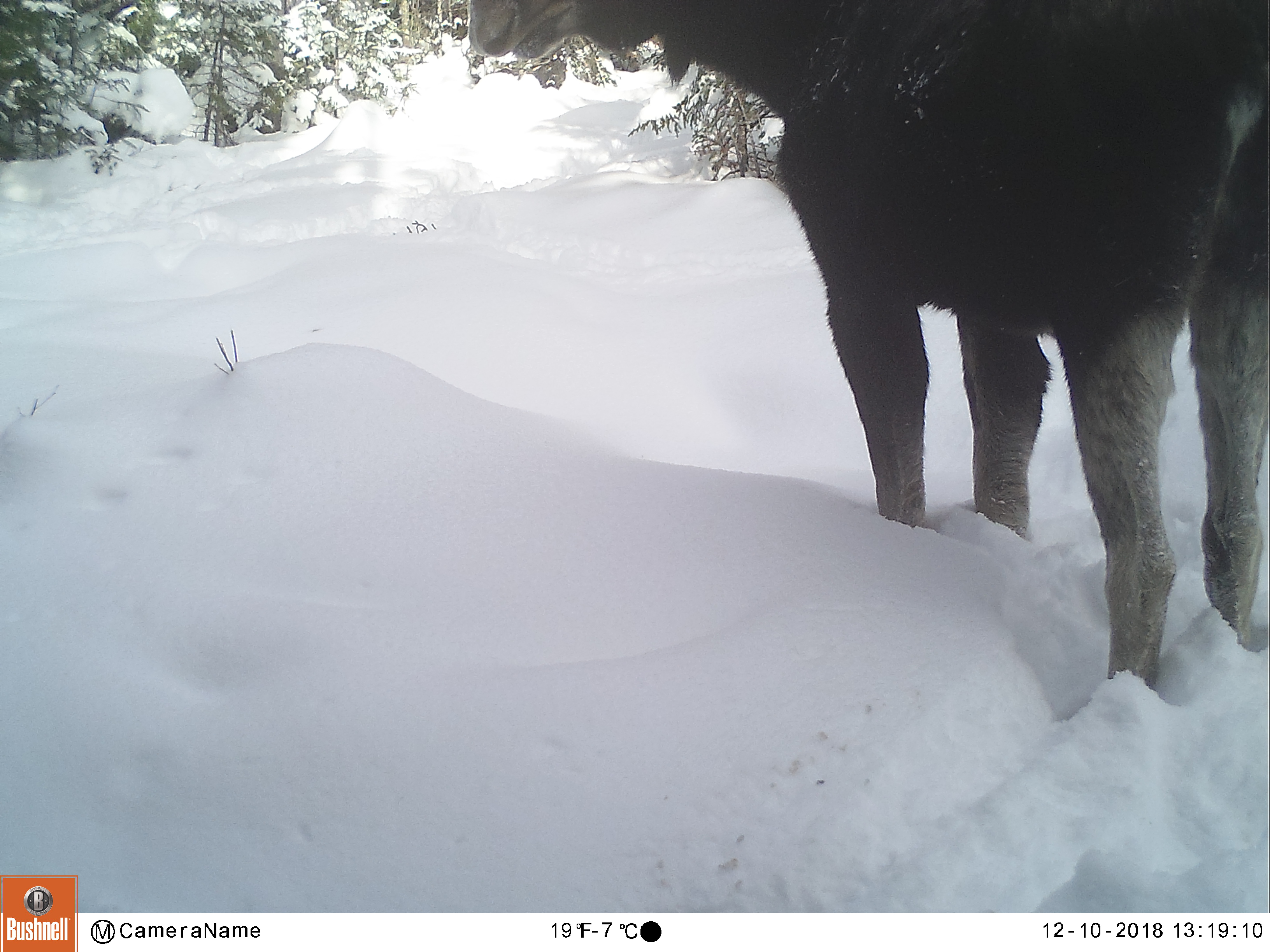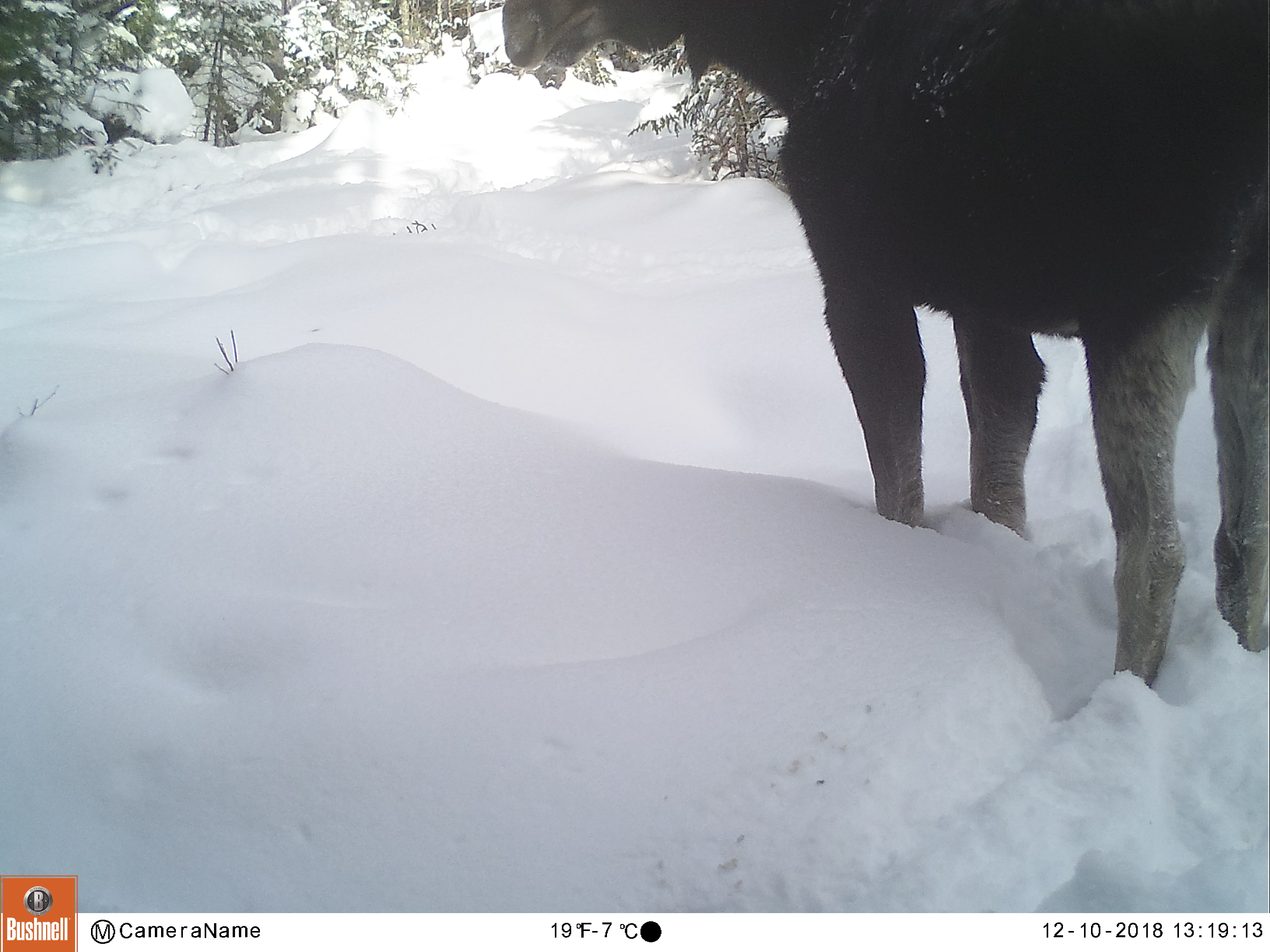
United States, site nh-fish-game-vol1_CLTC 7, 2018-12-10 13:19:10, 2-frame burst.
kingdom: Animalia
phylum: Chordata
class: Mammalia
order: Artiodactyla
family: Cervidae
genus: Alces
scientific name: Alces alces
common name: moose